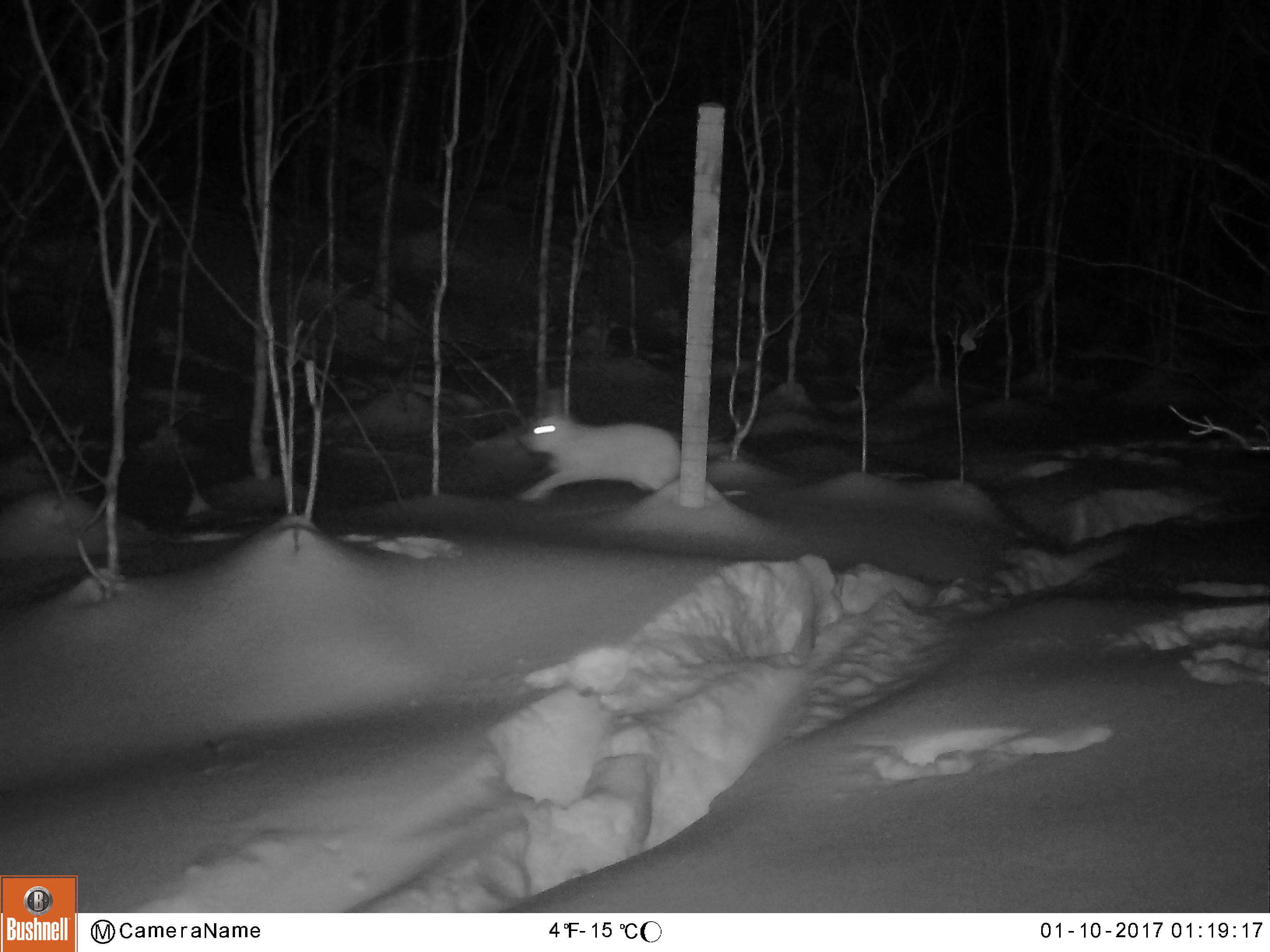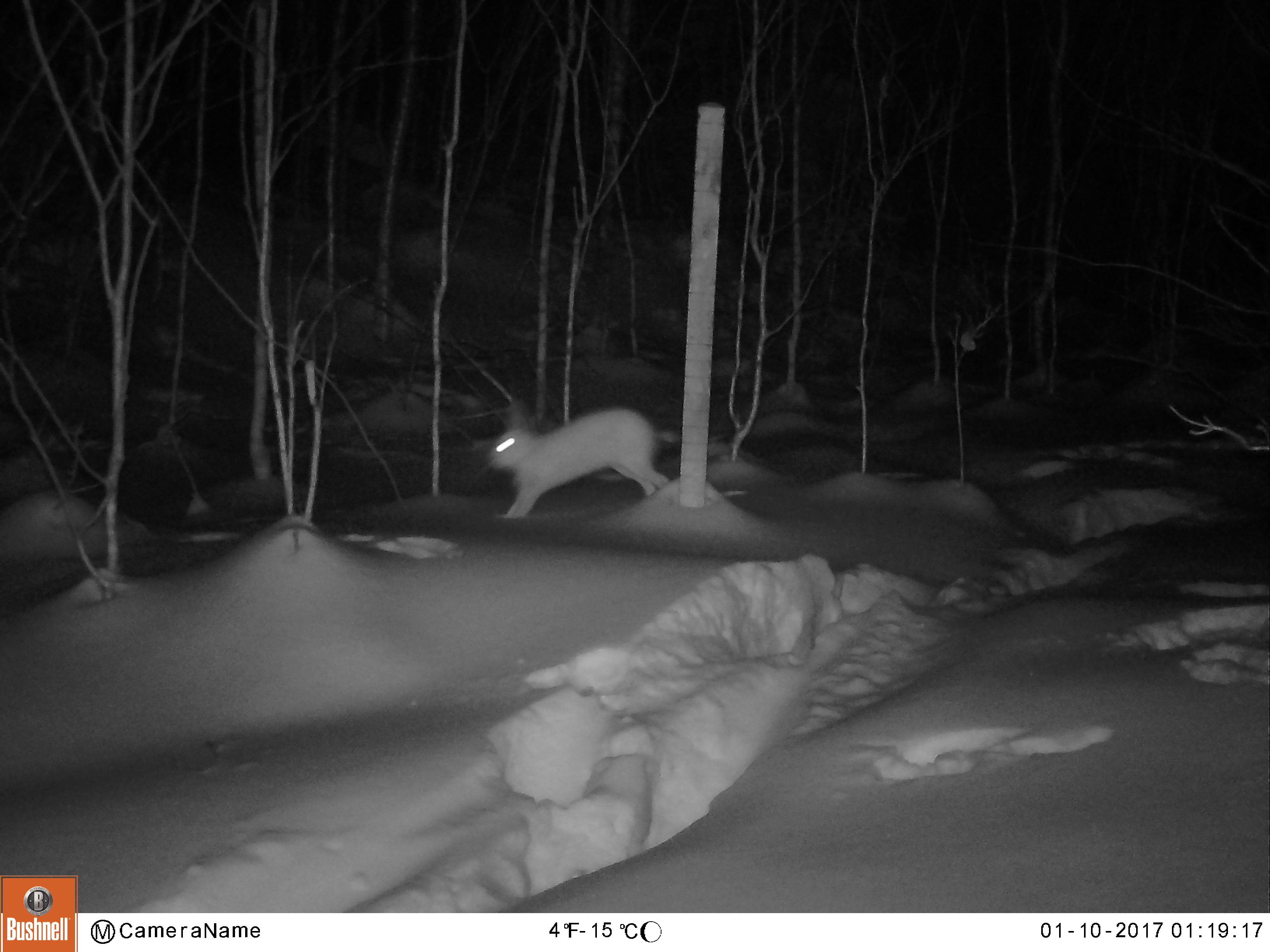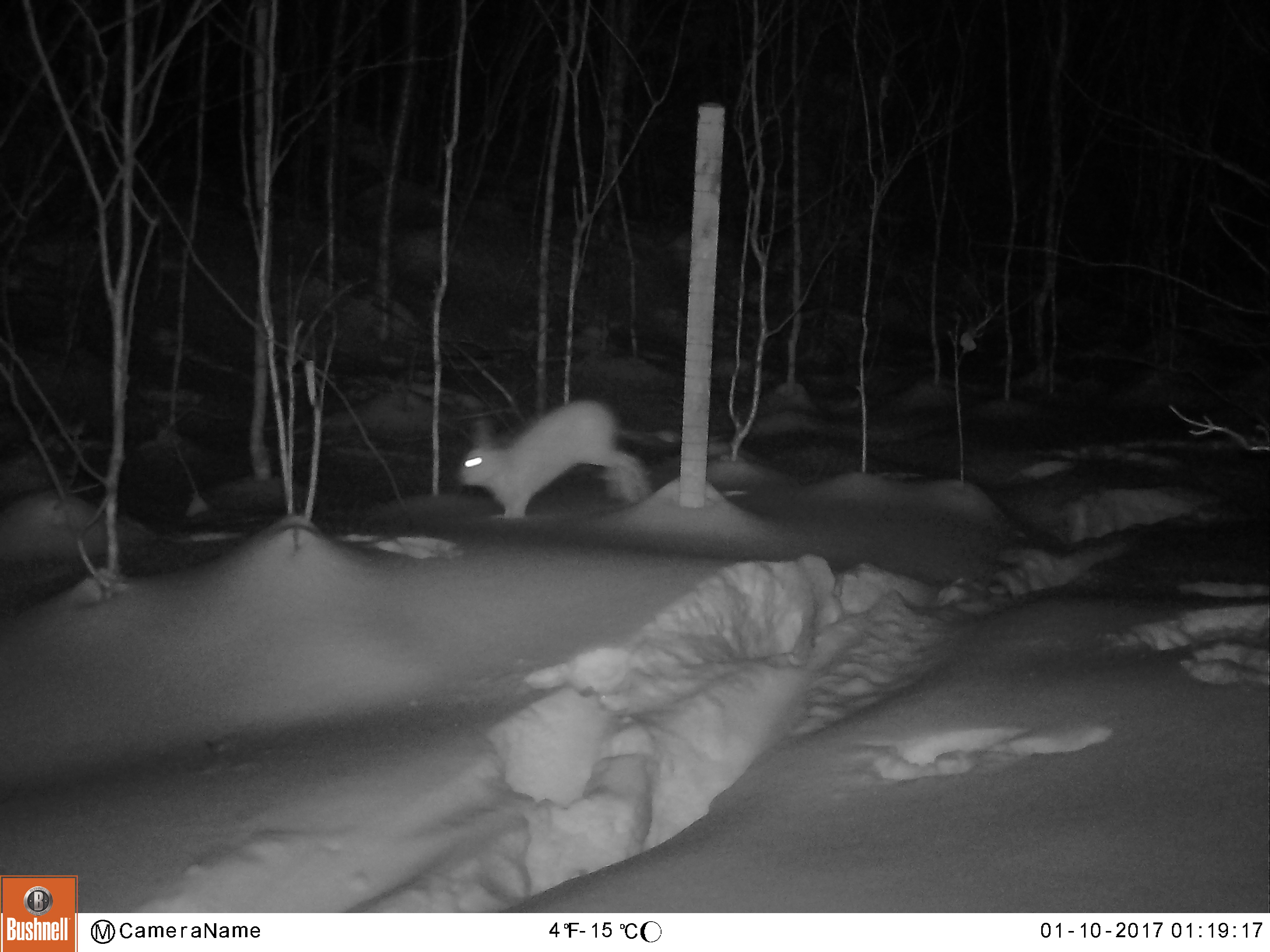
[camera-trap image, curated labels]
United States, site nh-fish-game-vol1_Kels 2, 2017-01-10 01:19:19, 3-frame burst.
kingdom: Animalia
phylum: Chordata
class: Mammalia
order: Lagomorpha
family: Leporidae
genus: Lepus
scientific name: Lepus americanus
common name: snowshoe hare